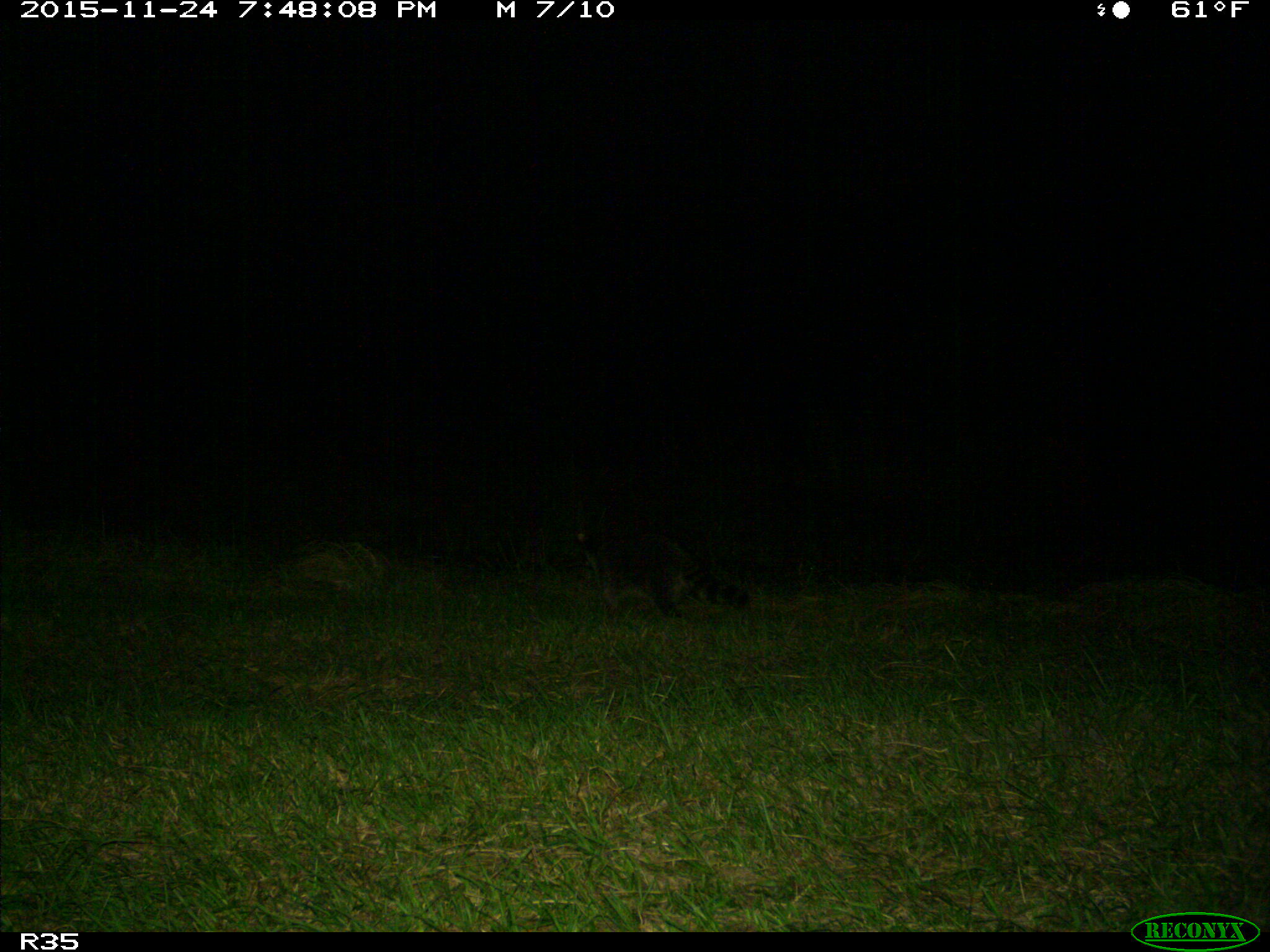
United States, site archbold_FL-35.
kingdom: Animalia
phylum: Chordata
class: Mammalia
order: Carnivora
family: Procyonidae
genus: Procyon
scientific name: Procyon lotor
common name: common raccoon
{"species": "Procyon lotor (common raccoon)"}